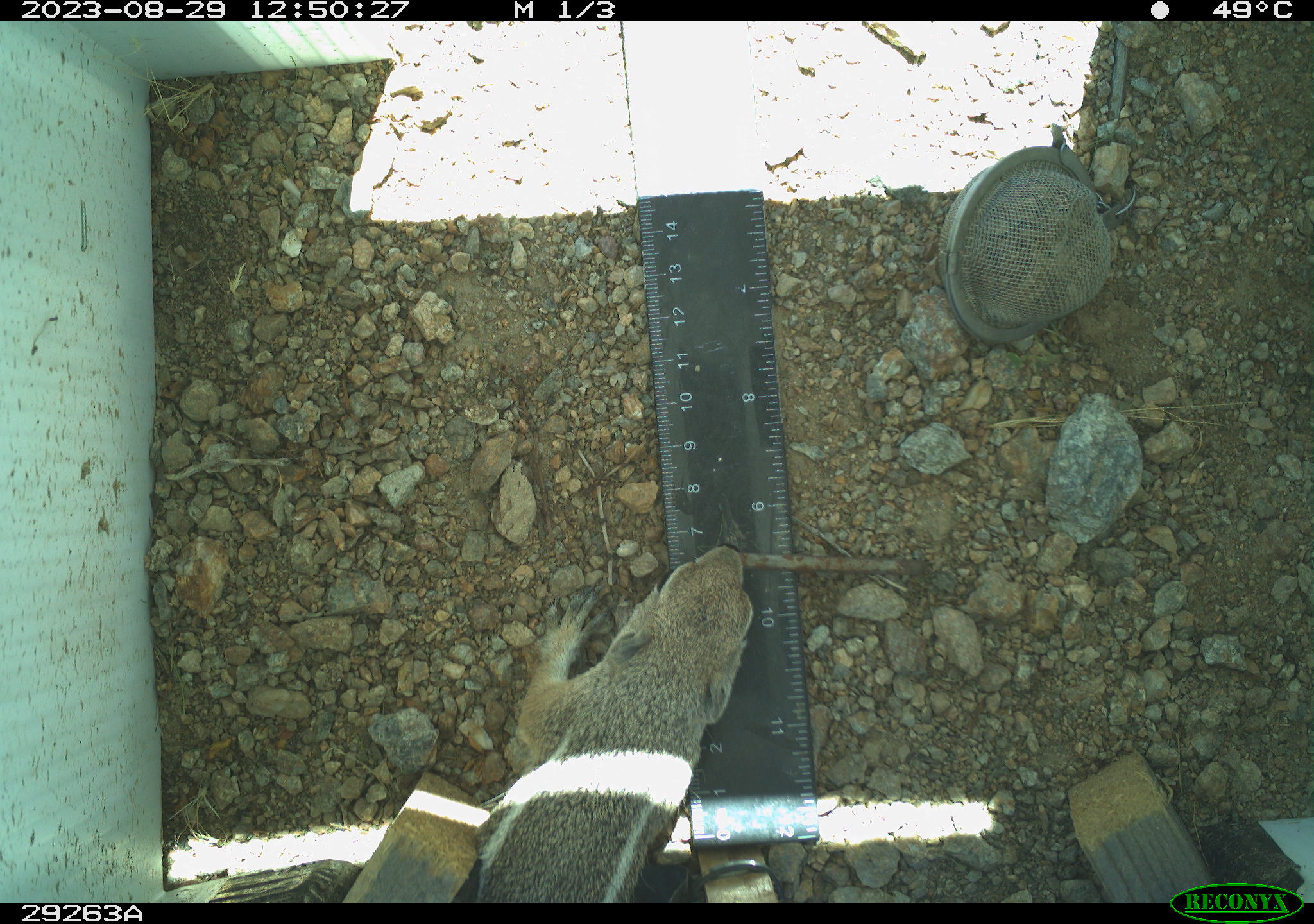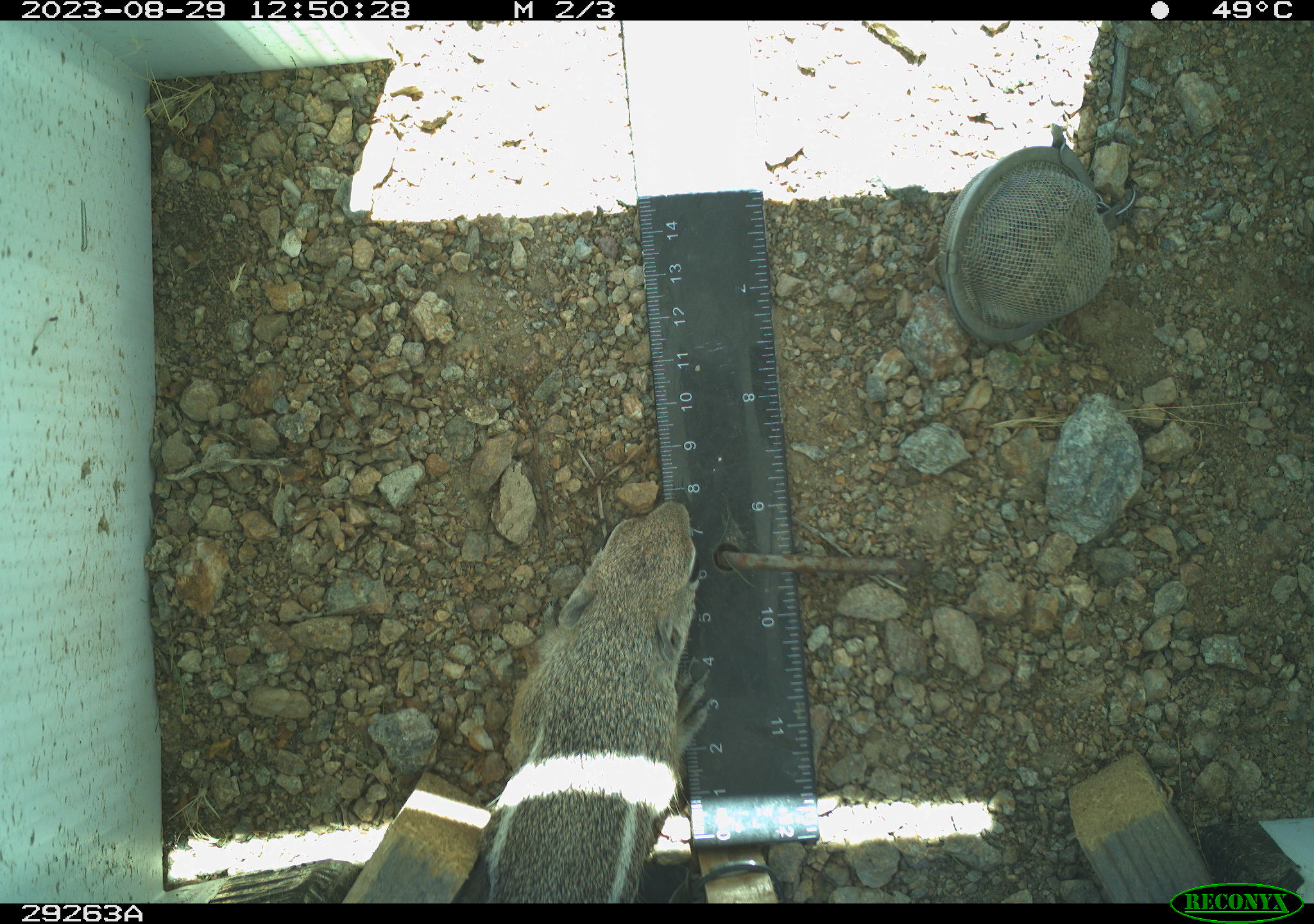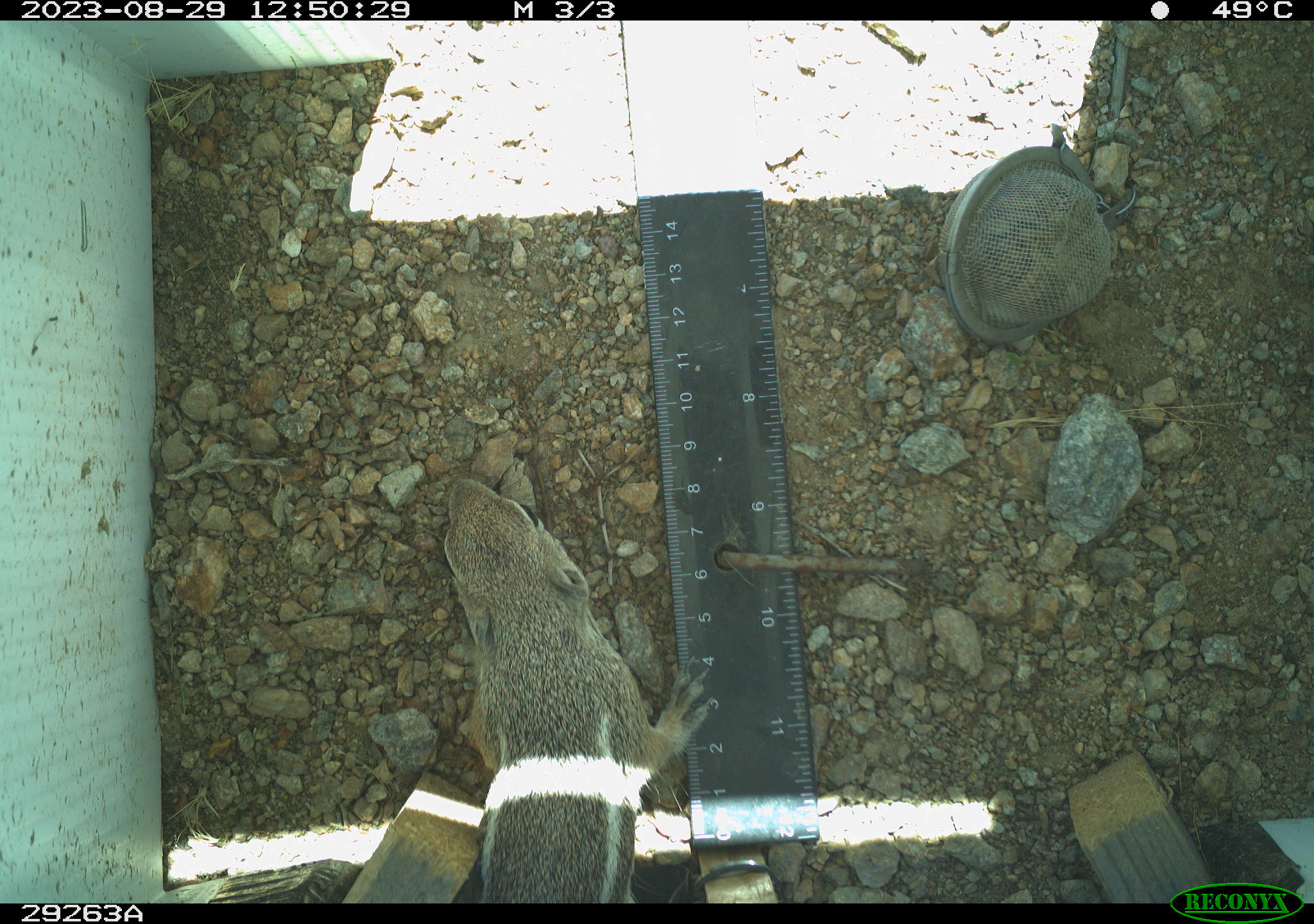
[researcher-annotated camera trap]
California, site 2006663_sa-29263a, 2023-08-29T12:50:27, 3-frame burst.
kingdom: Animalia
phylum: Chordata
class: Mammalia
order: Rodentia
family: Sciuridae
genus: Ammospermophilus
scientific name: Ammospermophilus leucurus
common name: white-tailed antelope squirrel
White-tailed antelope squirrel (Ammospermophilus leucurus).